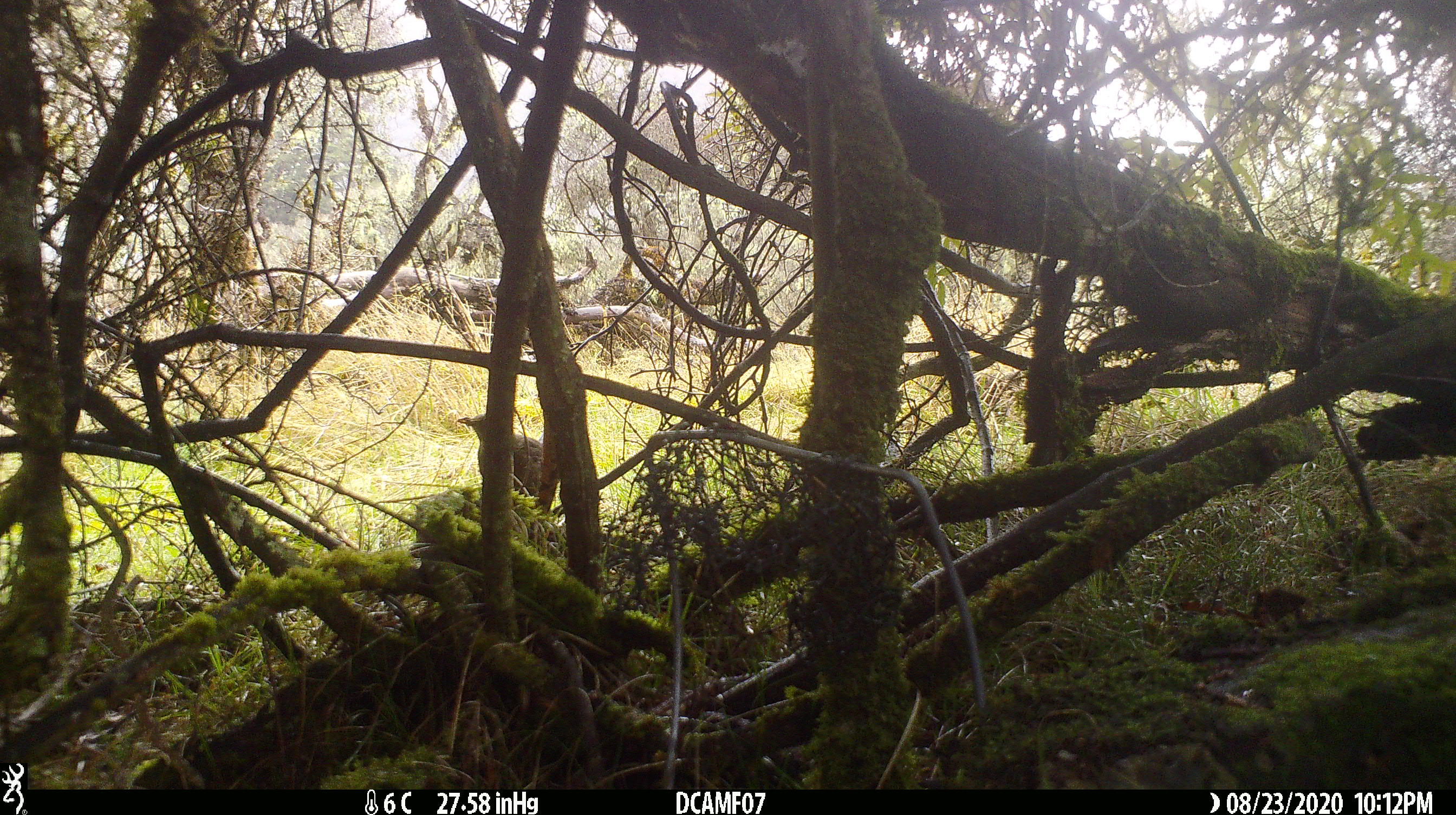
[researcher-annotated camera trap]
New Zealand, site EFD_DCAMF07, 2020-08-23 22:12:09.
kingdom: Animalia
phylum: Chordata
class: Aves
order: Passeriformes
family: Turdidae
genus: Turdus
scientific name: Turdus philomelos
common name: song thrush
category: thrush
Thrush (song thrush) (Turdus philomelos).